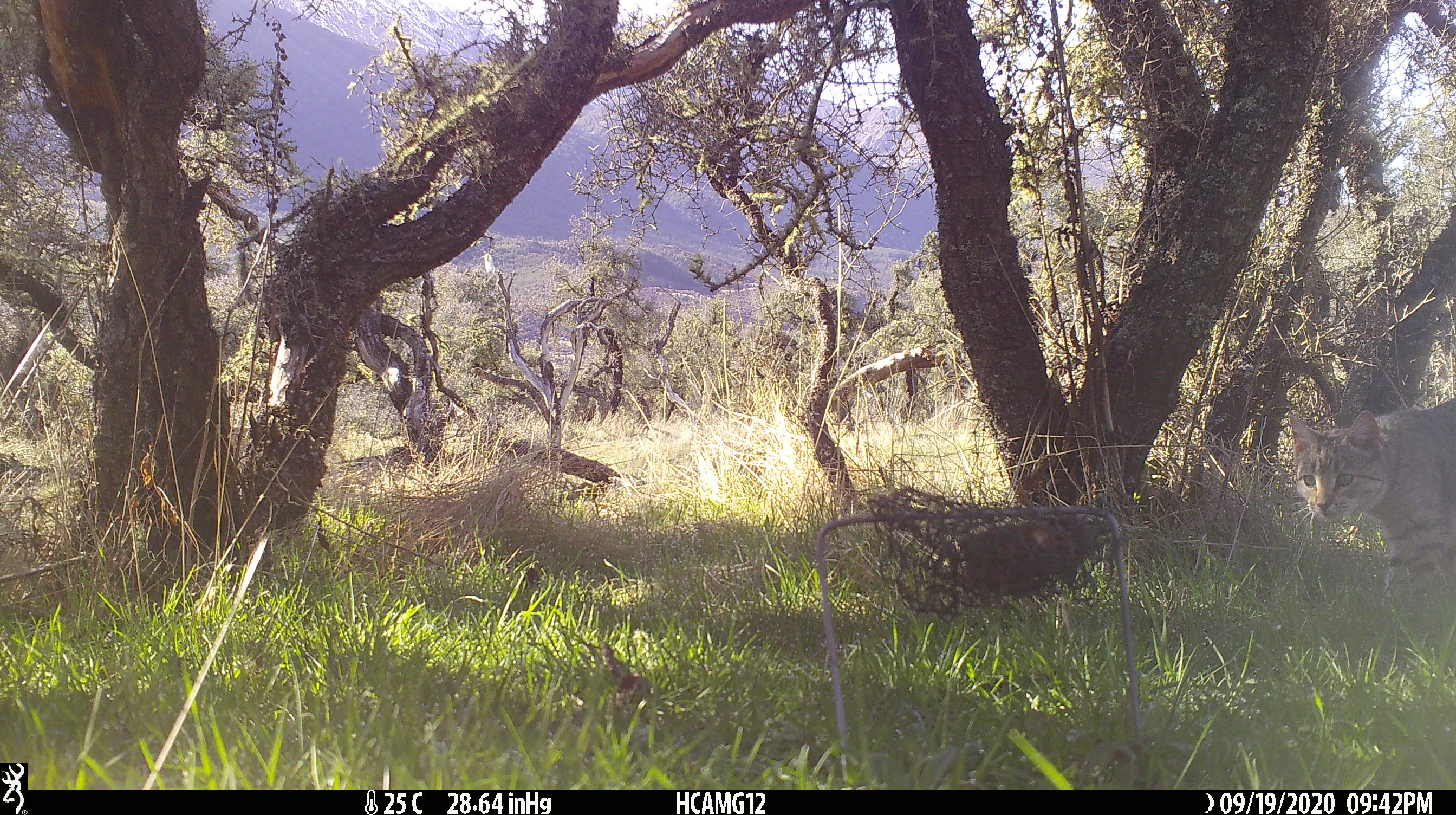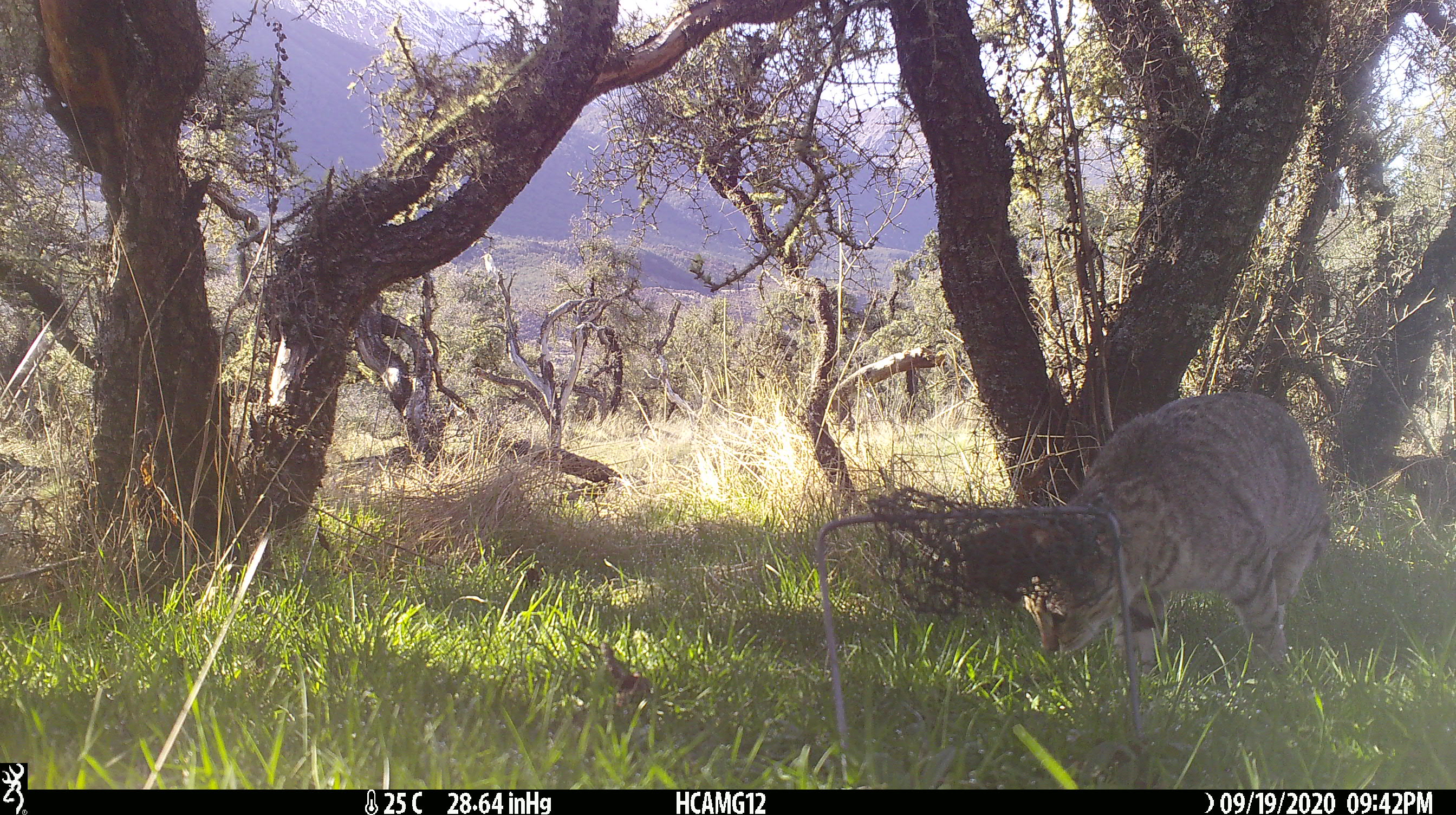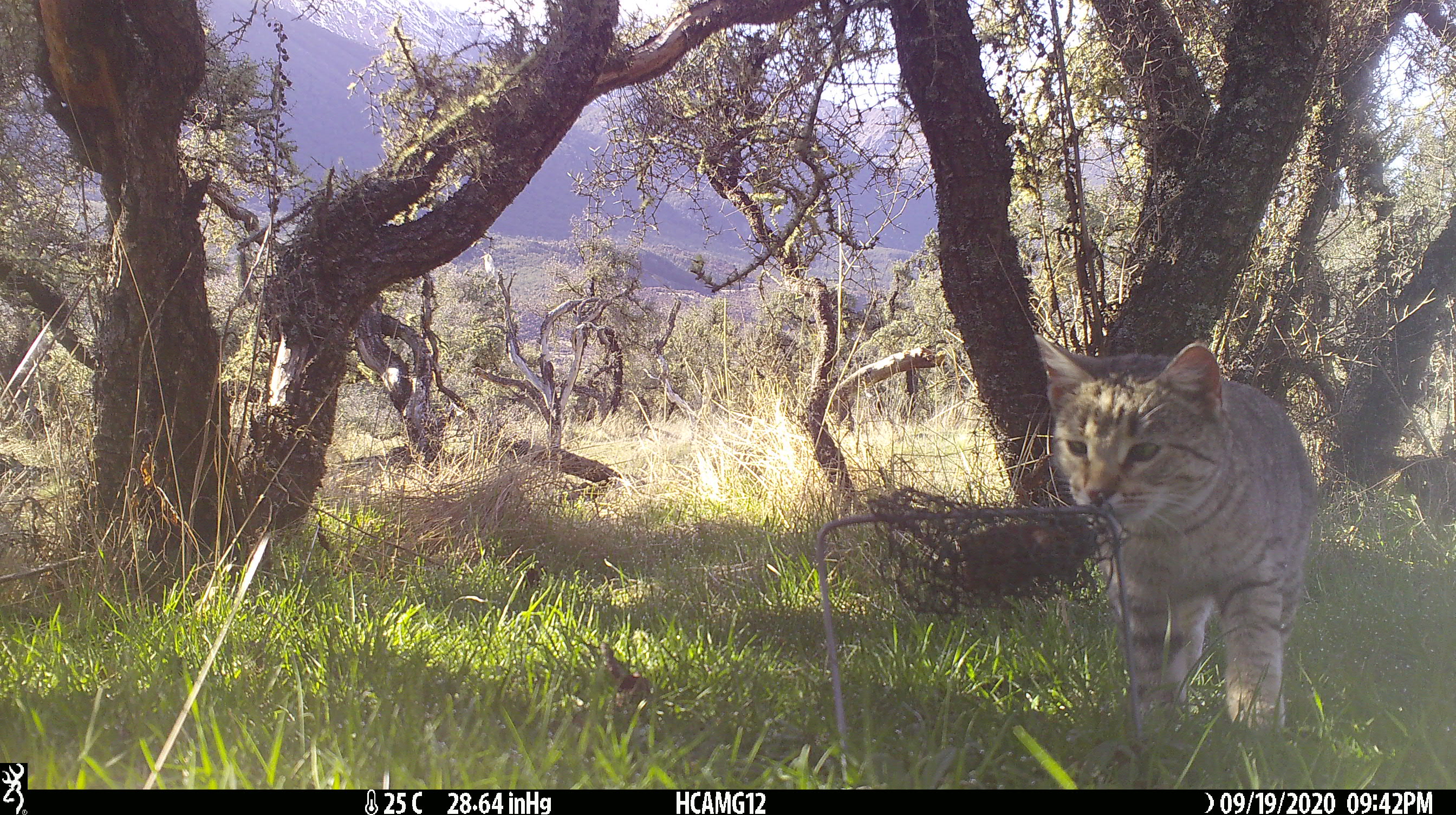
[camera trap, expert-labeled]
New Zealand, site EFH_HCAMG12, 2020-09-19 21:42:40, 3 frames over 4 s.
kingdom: Animalia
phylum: Chordata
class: Mammalia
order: Carnivora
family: Felidae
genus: Felis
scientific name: Felis catus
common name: domestic cat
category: cat